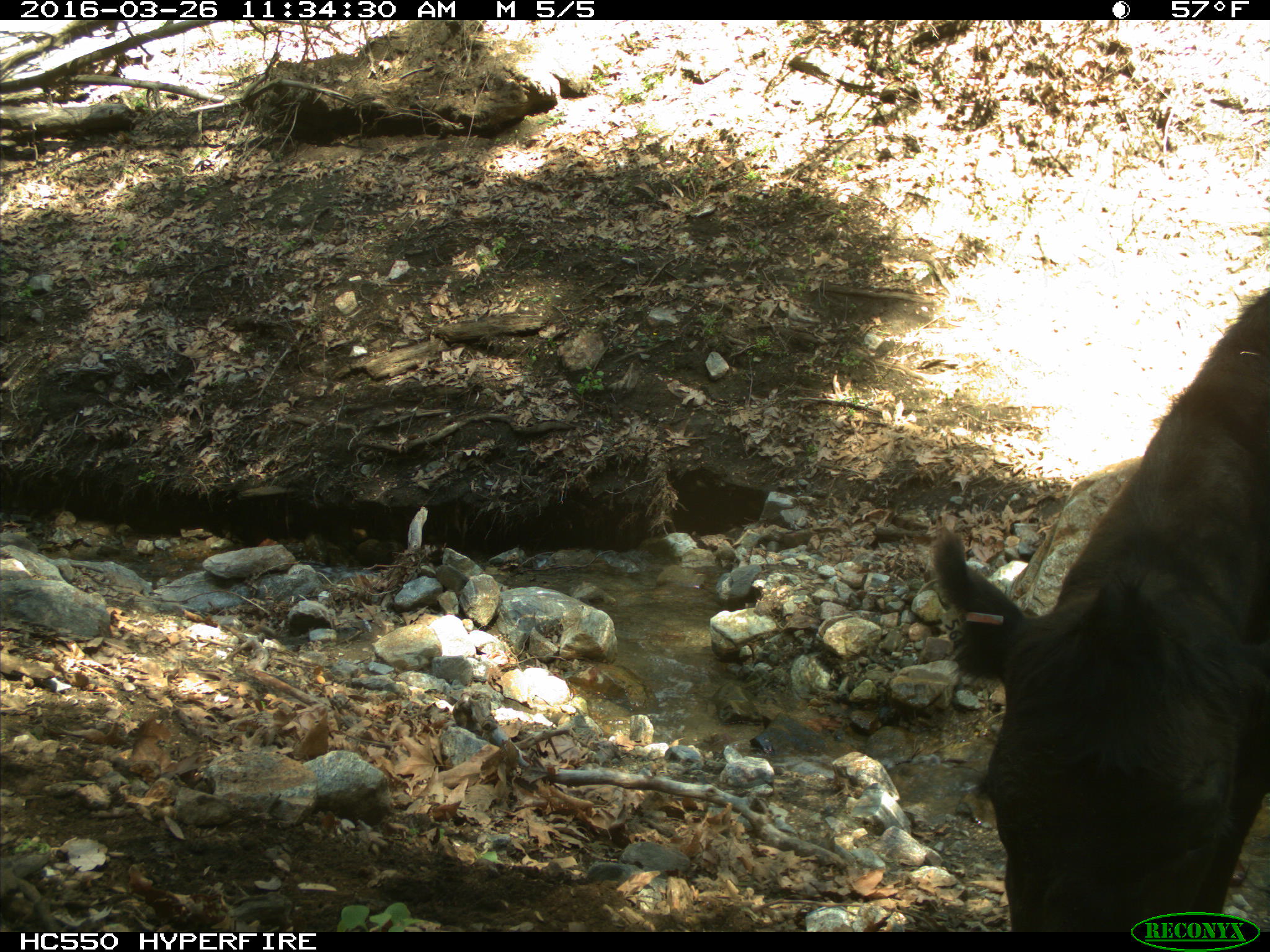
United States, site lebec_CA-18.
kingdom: Animalia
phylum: Chordata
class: Mammalia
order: Artiodactyla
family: Bovidae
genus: Bos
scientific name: Bos taurus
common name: domestic cow